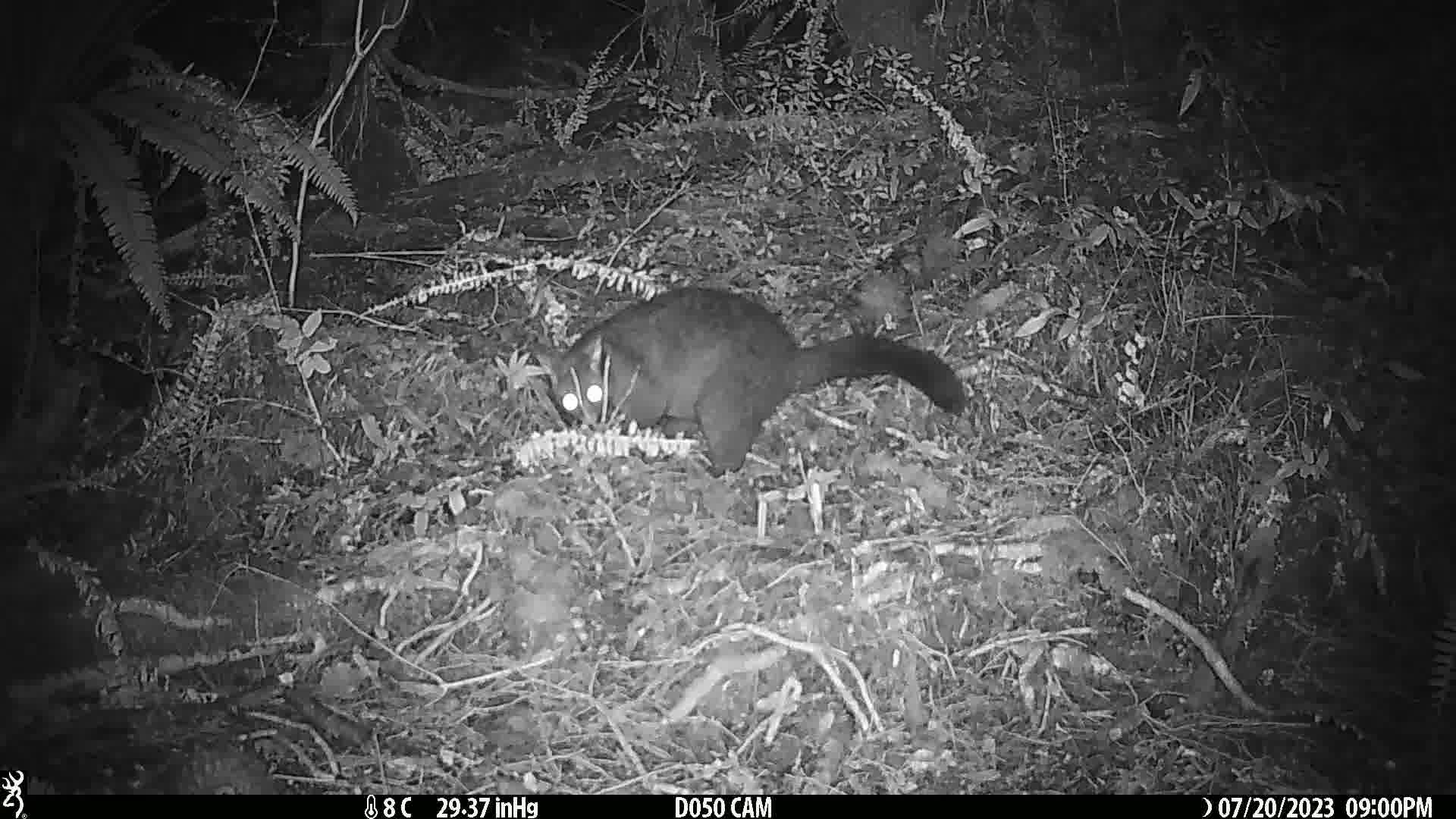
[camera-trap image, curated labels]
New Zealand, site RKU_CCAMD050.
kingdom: Animalia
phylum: Chordata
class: Mammalia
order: Diprotodontia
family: Phalangeridae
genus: Trichosurus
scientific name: Trichosurus vulpecula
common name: common brushtail possum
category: possum